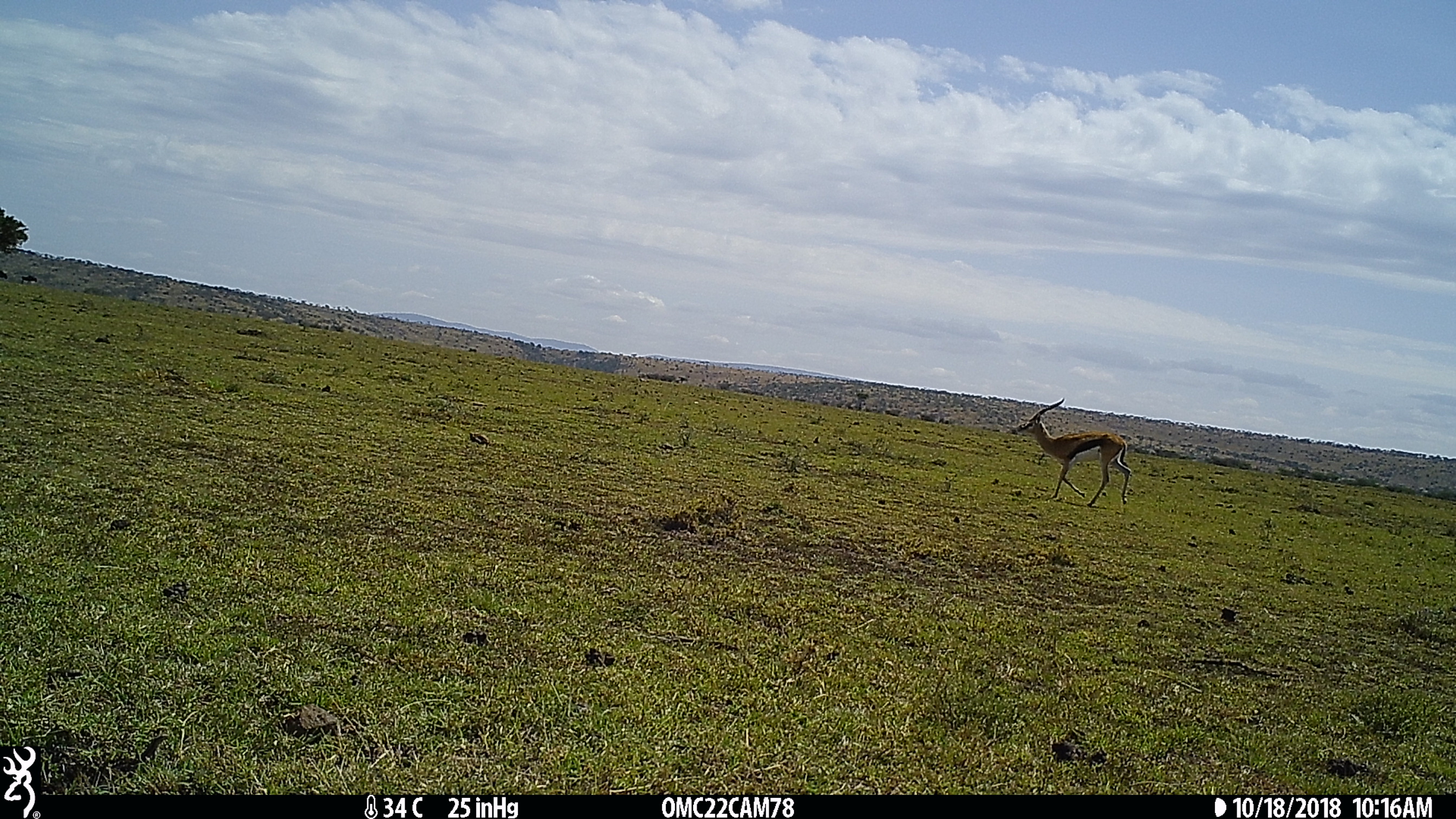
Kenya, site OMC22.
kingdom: Animalia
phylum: Chordata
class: Mammalia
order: Artiodactyla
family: Bovidae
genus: Eudorcas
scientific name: Eudorcas thomsonii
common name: thomon's gazelle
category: gazelle thomsons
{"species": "gazelle thomsons (thomon's gazelle) (Eudorcas thomsonii)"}